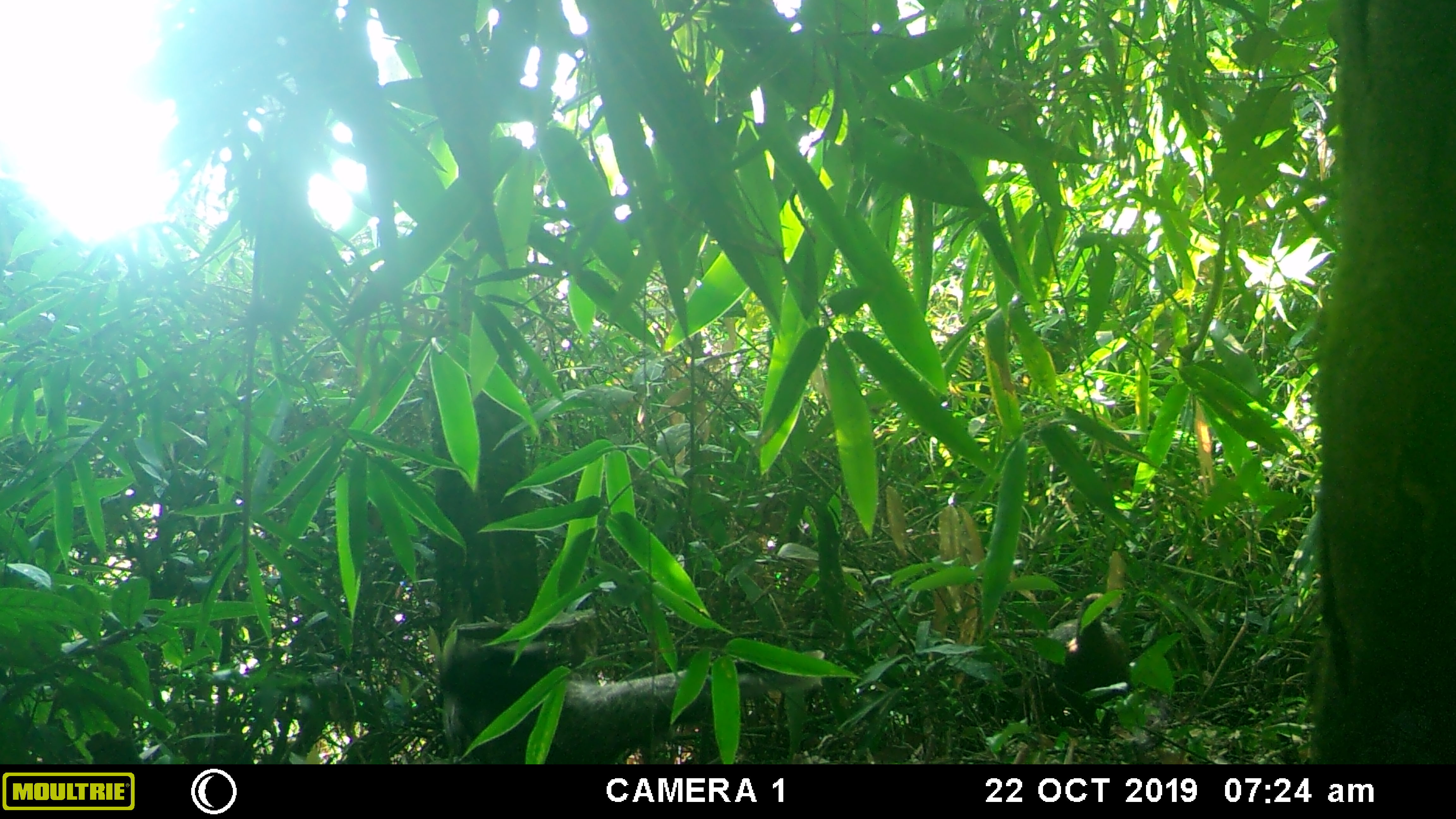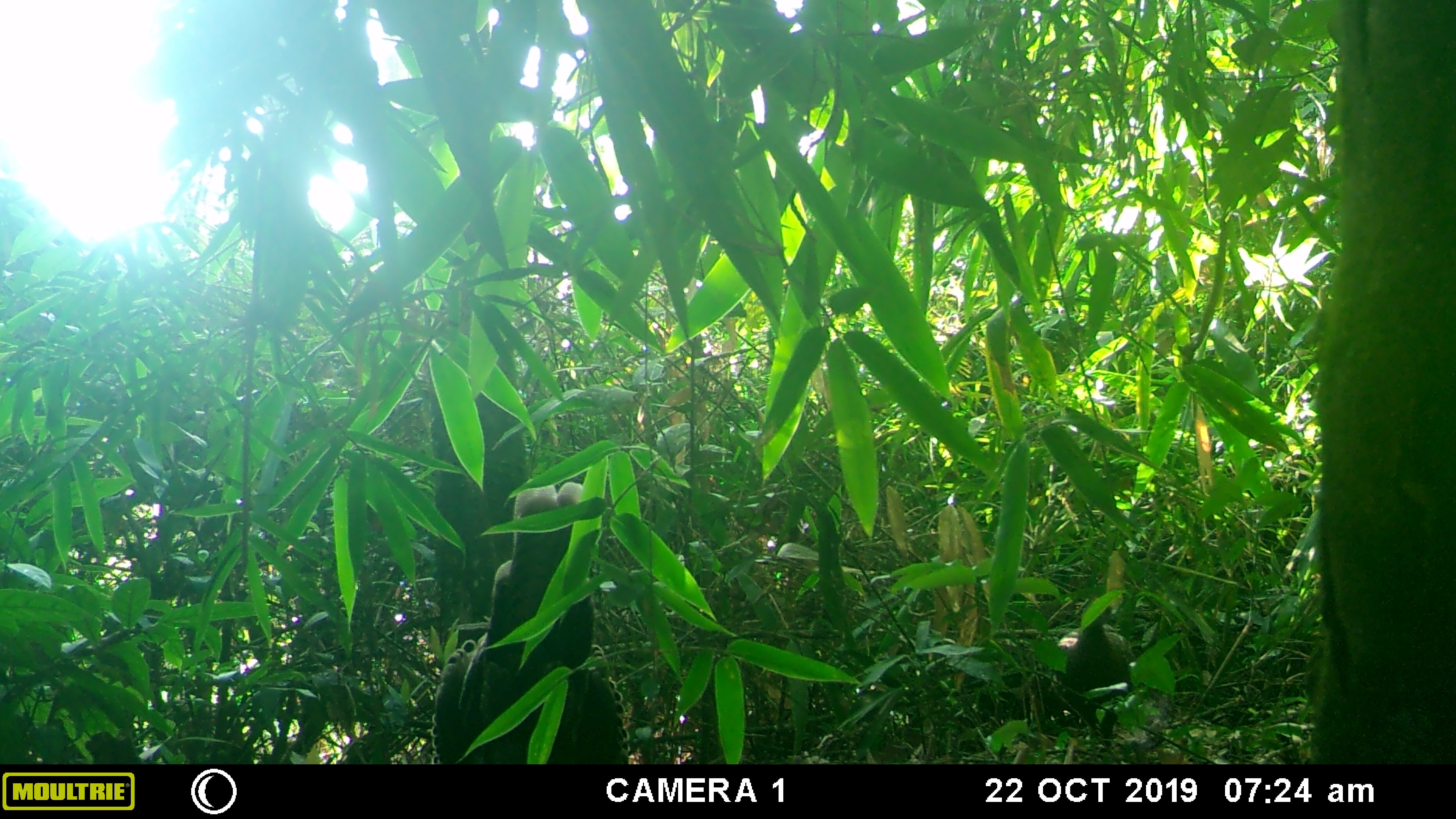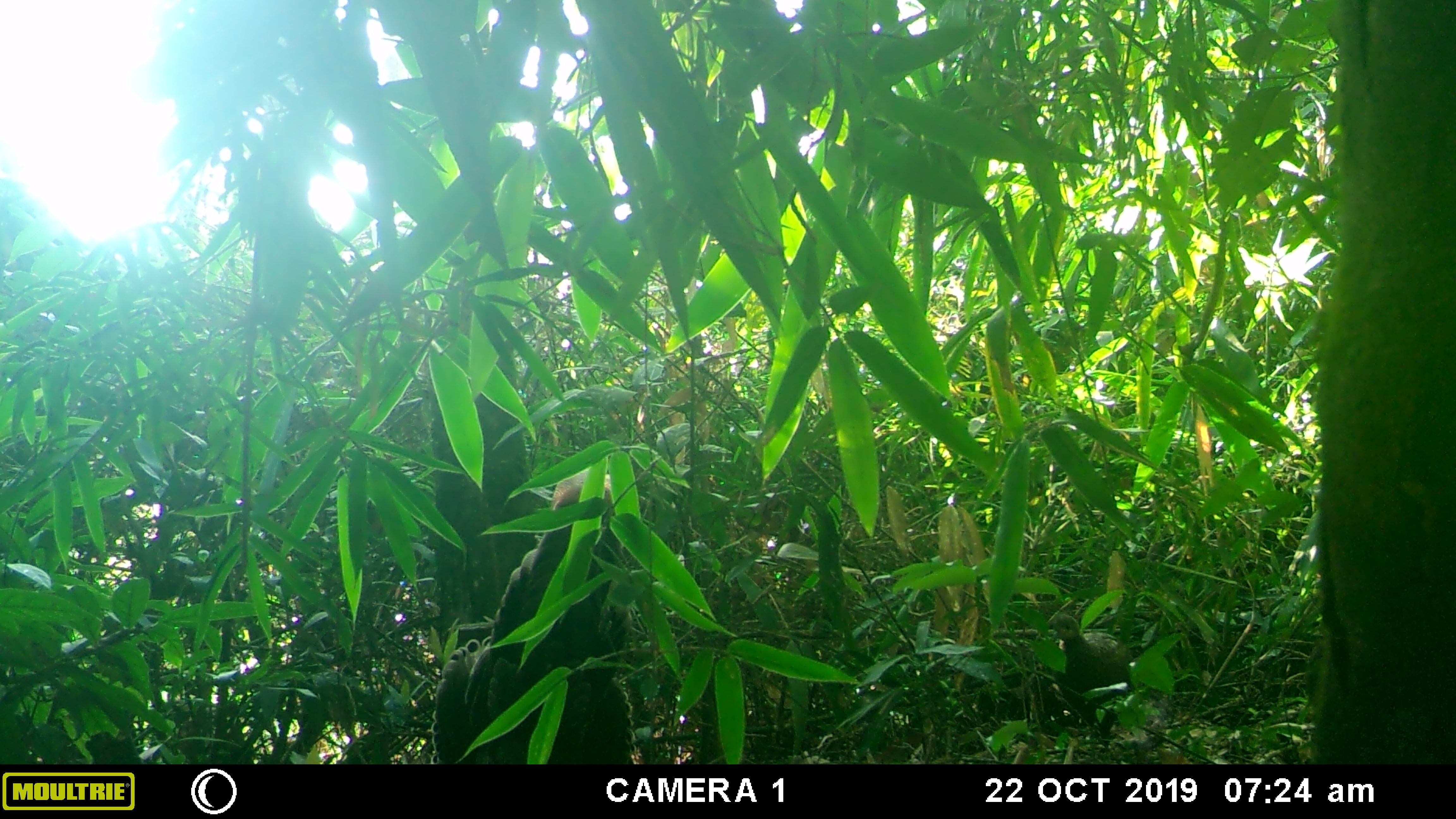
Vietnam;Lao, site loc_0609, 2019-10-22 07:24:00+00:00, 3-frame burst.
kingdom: Animalia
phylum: Chordata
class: Aves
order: Galliformes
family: Phasianidae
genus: Polyplectron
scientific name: Polyplectron bicalcaratum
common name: gray peacock-pheasant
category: grey peacock pheasant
Grey peacock pheasant (gray peacock-pheasant) (Polyplectron bicalcaratum). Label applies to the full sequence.